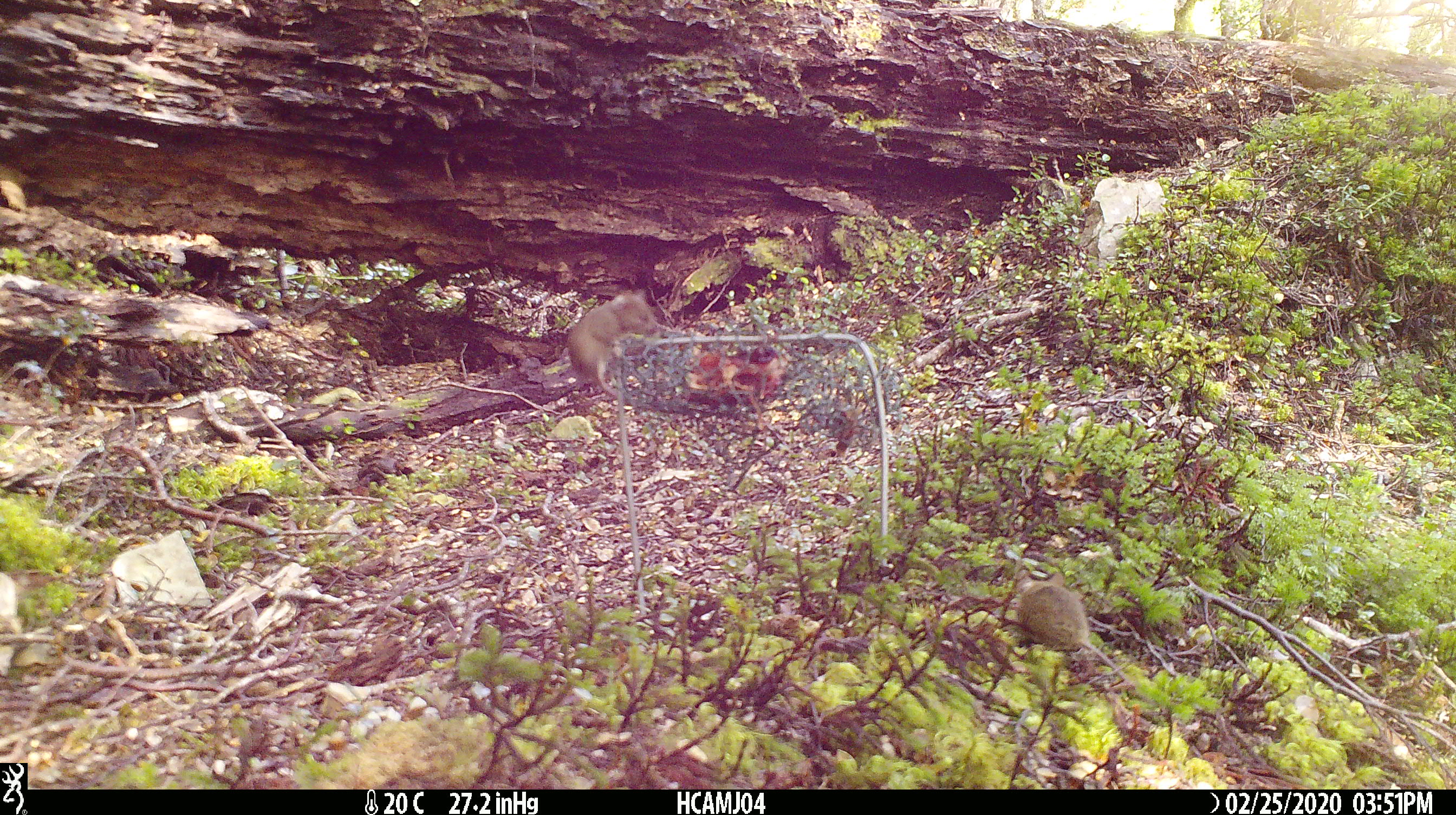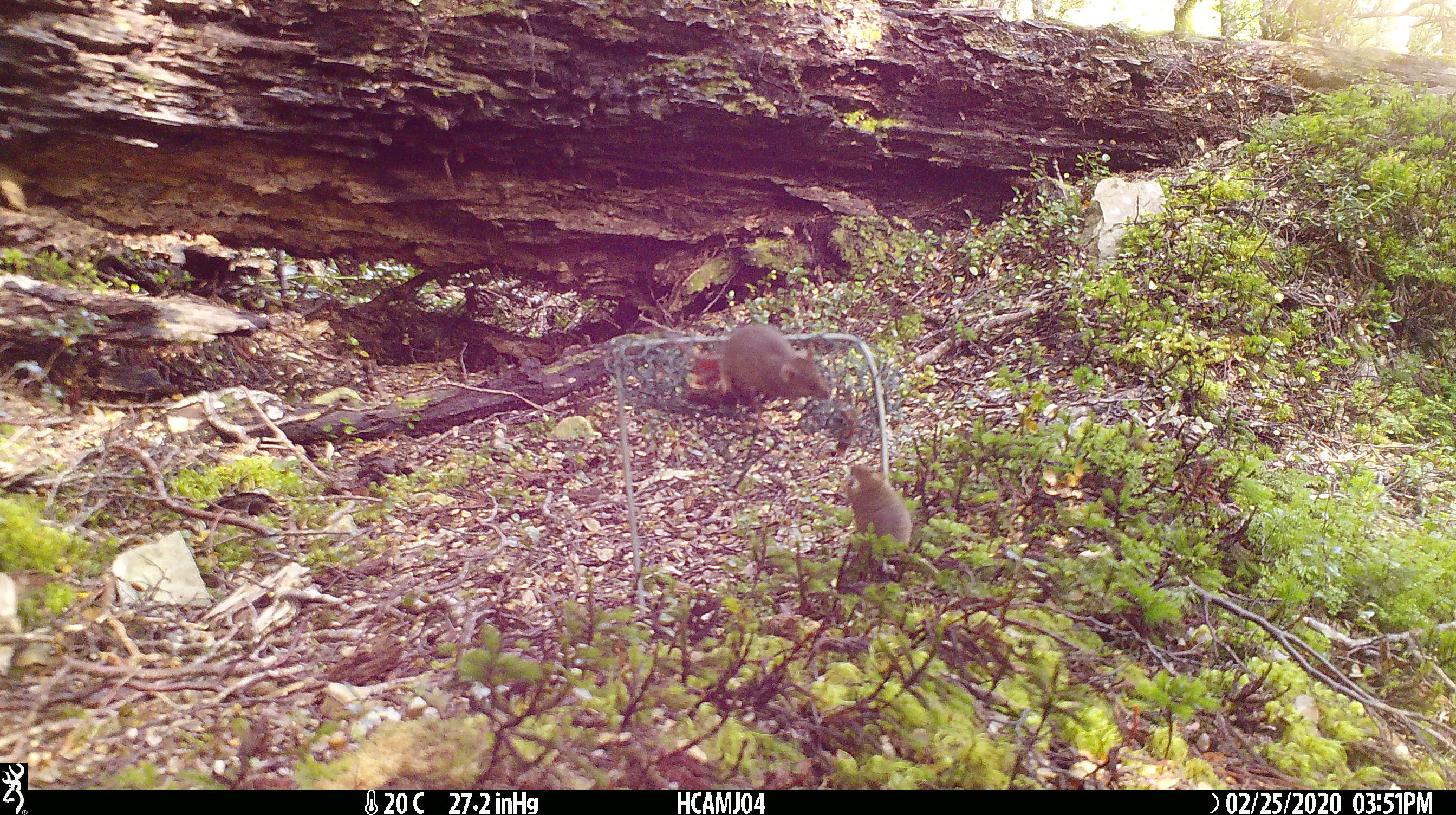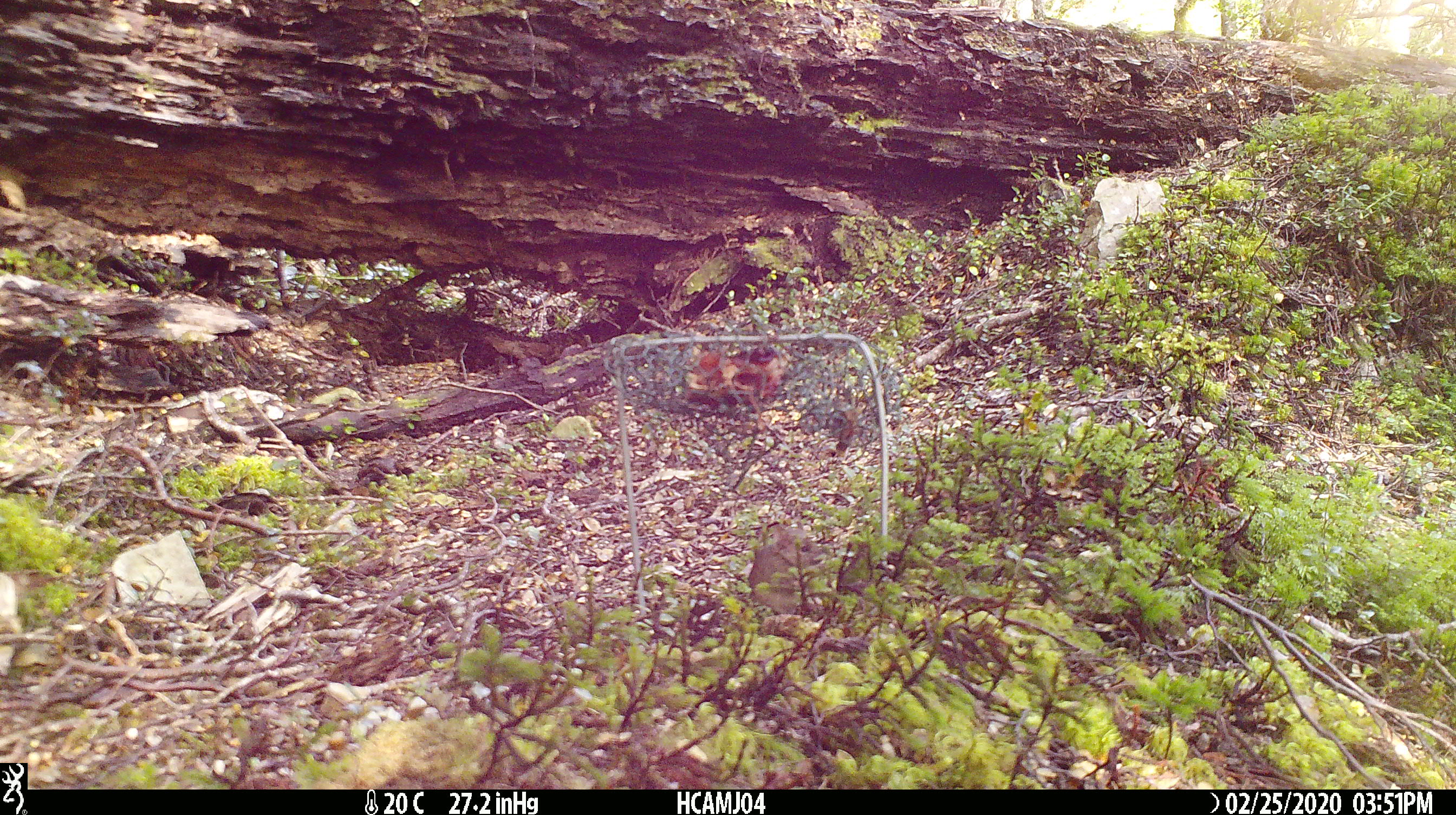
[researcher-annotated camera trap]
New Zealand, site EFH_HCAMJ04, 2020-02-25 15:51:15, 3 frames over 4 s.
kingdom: Animalia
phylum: Chordata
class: Mammalia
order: Rodentia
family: Muridae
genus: Mus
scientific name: Mus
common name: mouse